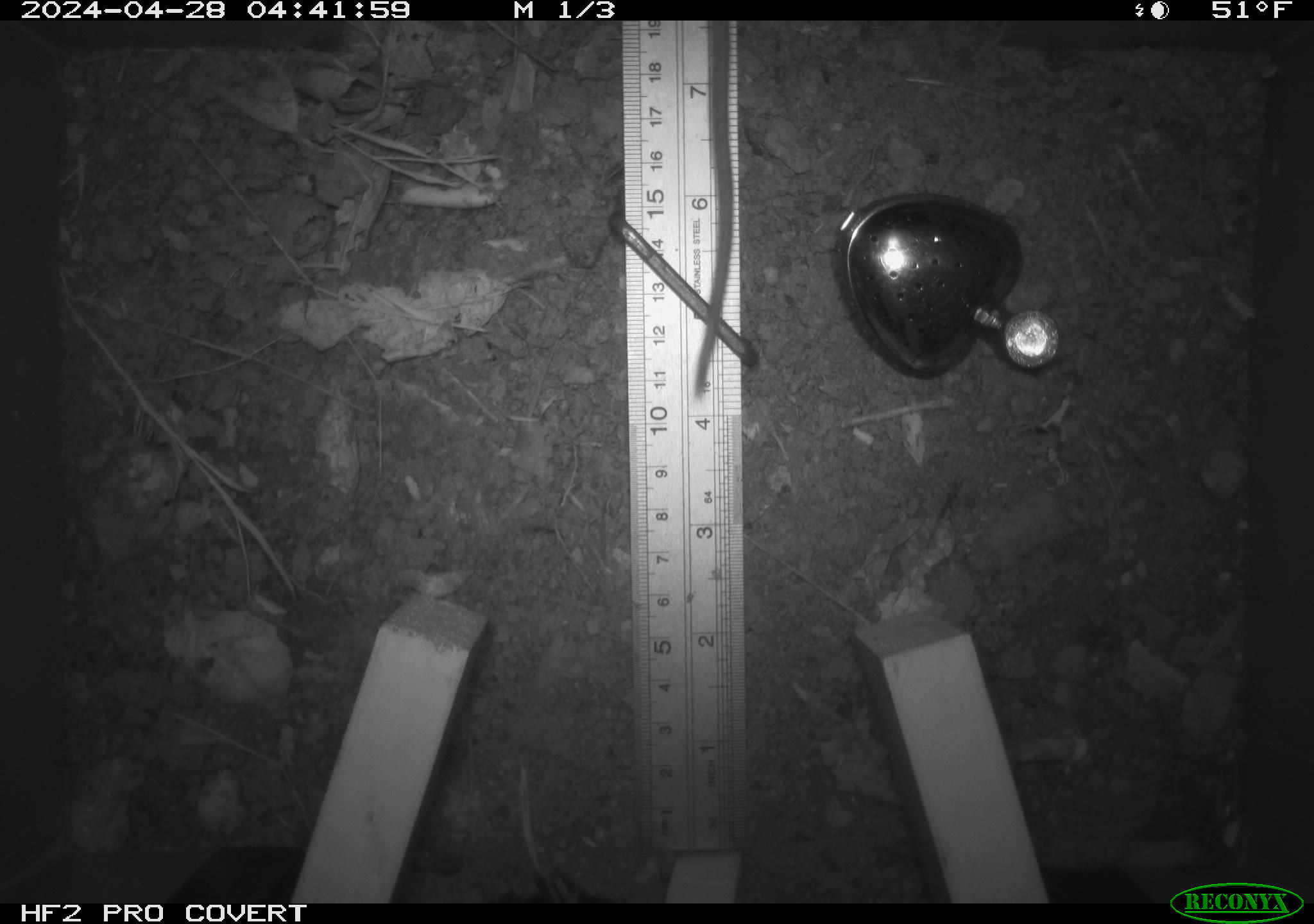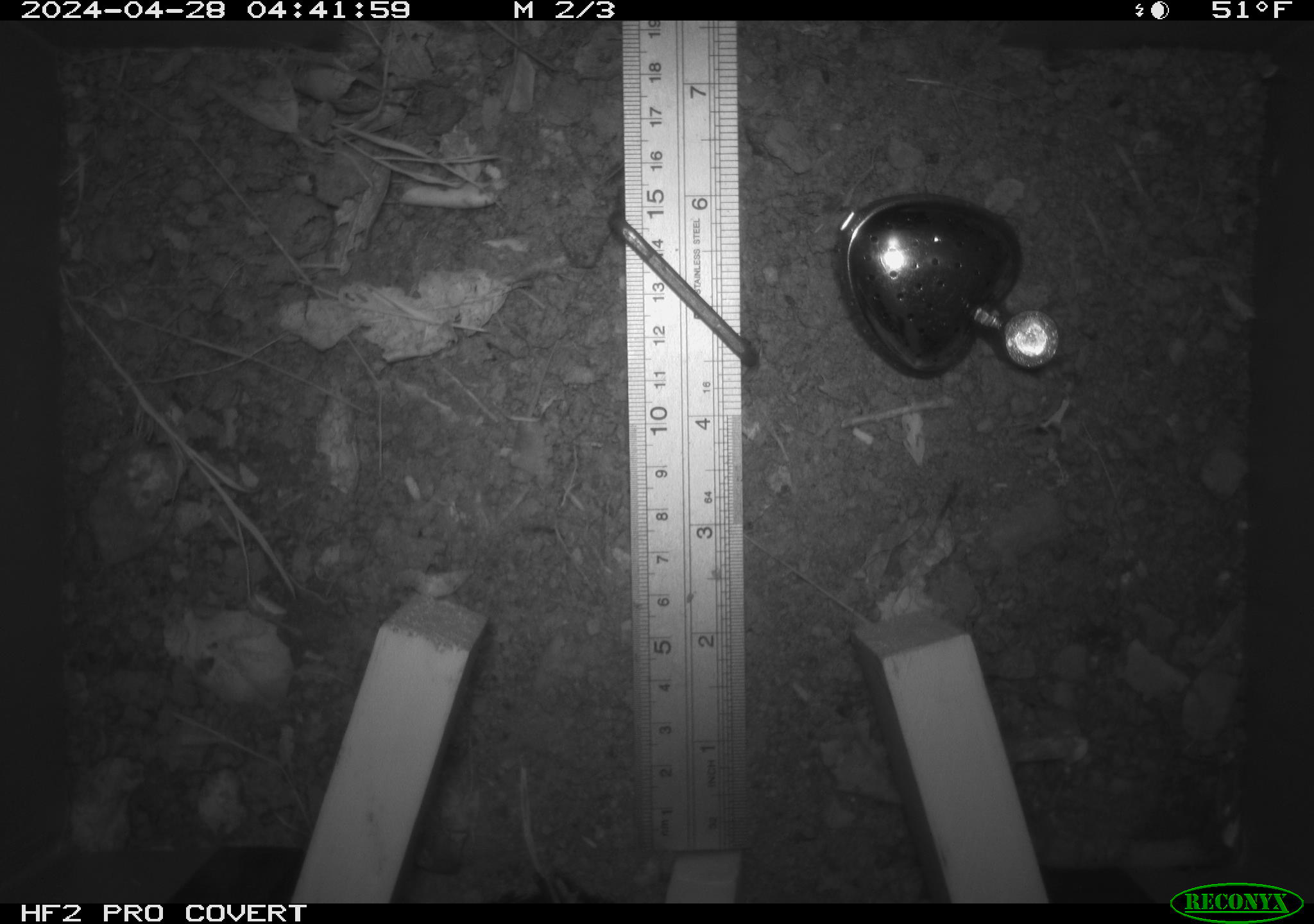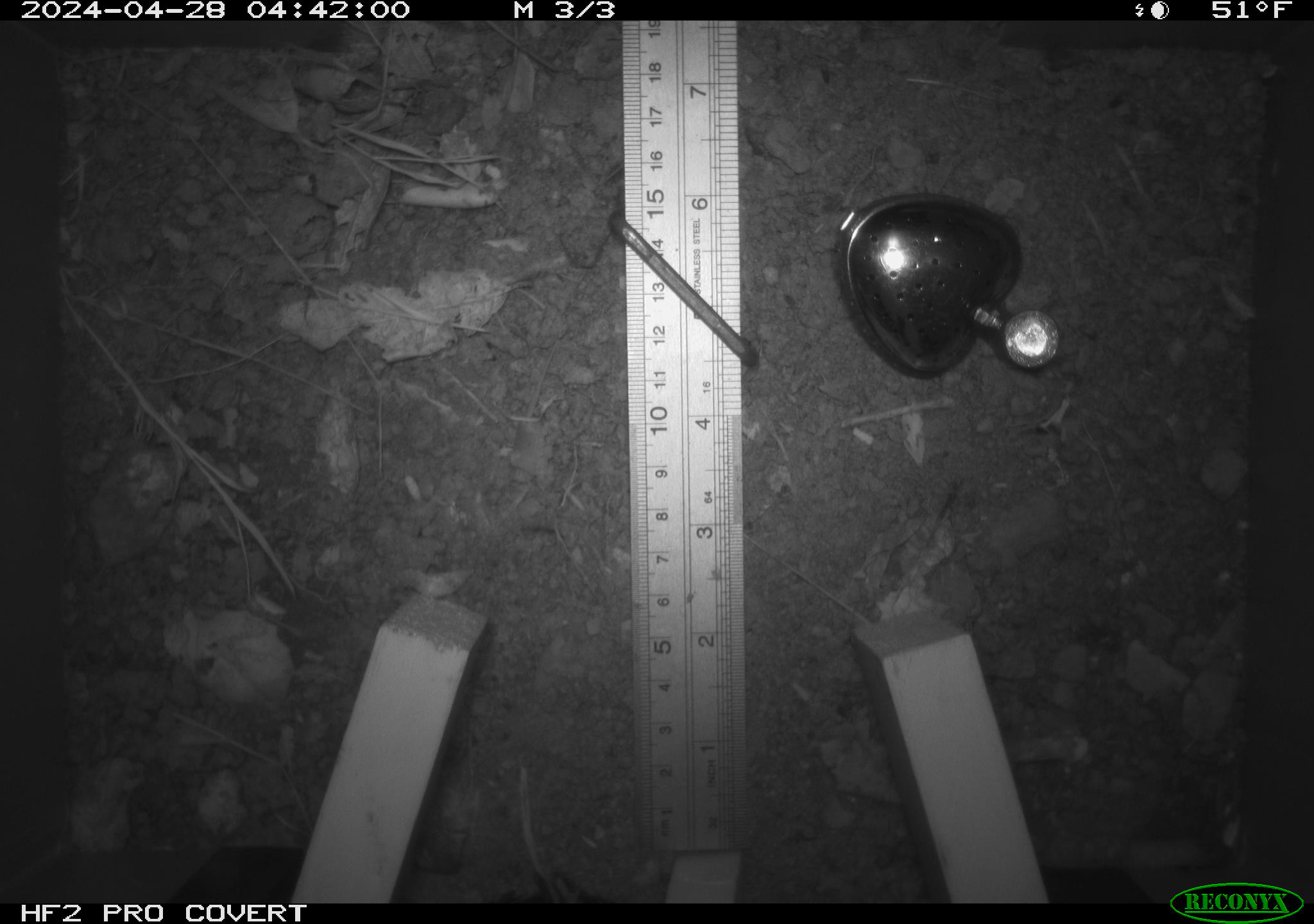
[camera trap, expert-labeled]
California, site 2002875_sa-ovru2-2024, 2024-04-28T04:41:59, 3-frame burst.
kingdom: Animalia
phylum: Chordata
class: Mammalia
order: Rodentia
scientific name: Rodentia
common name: rodent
Rodent (Rodentia).